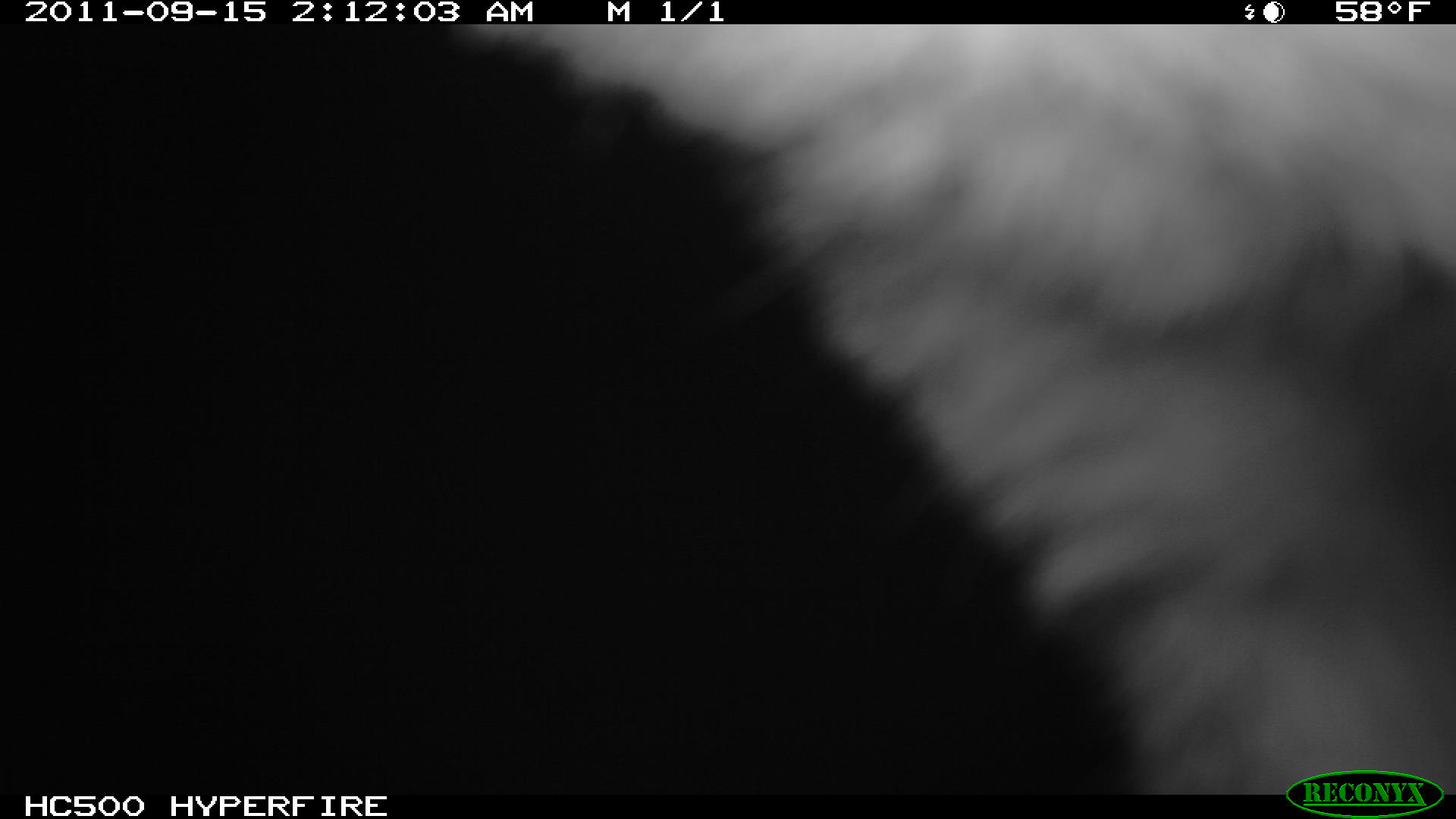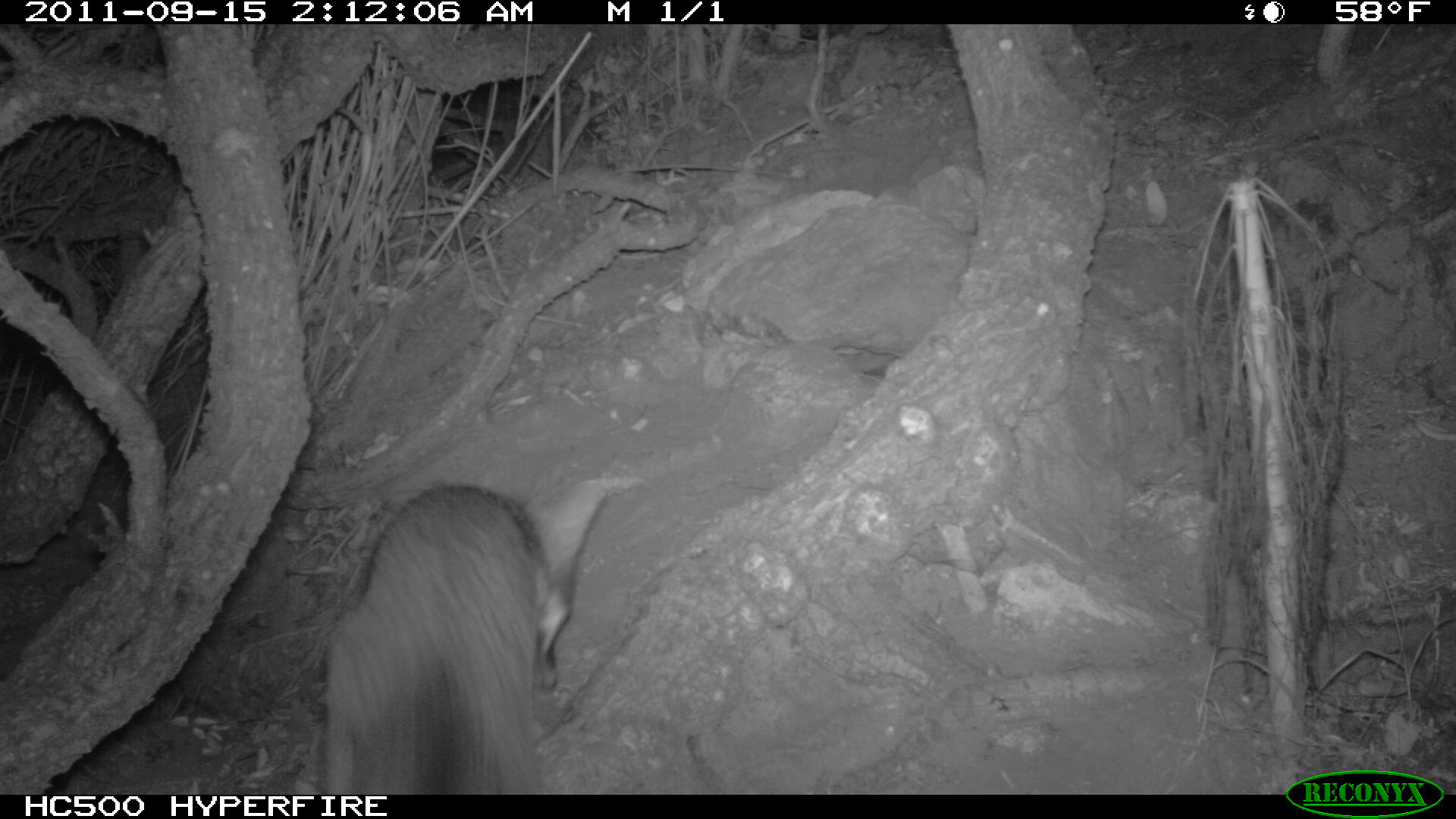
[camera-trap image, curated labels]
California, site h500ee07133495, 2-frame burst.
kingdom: Animalia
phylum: Chordata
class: Mammalia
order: Carnivora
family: Canidae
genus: Urocyon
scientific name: Urocyon littoralis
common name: island fox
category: fox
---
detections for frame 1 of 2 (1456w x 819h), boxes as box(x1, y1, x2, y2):
fox: box(450, 24, 1455, 795)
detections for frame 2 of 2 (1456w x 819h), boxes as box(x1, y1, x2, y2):
fox: box(327, 475, 613, 792)